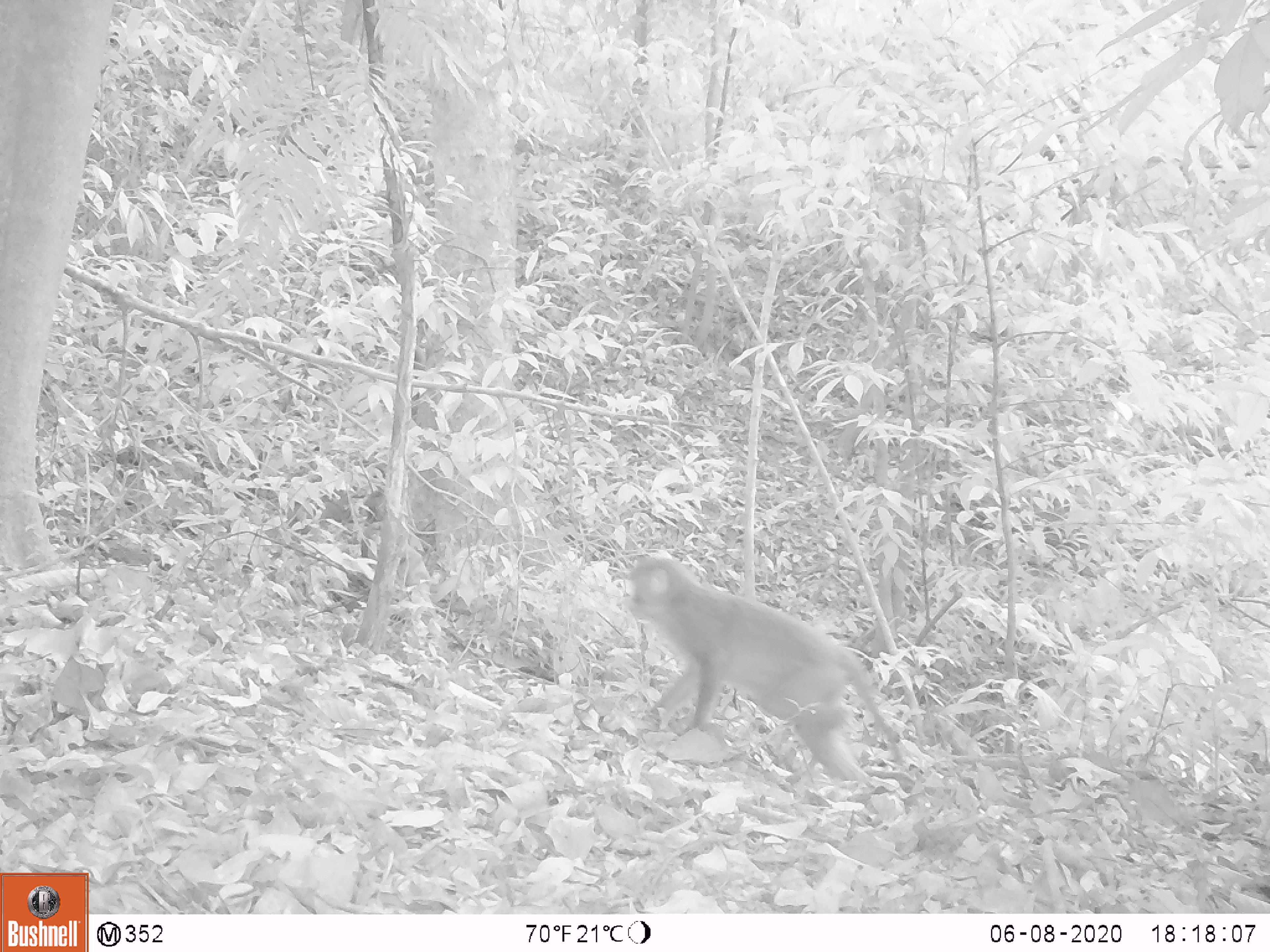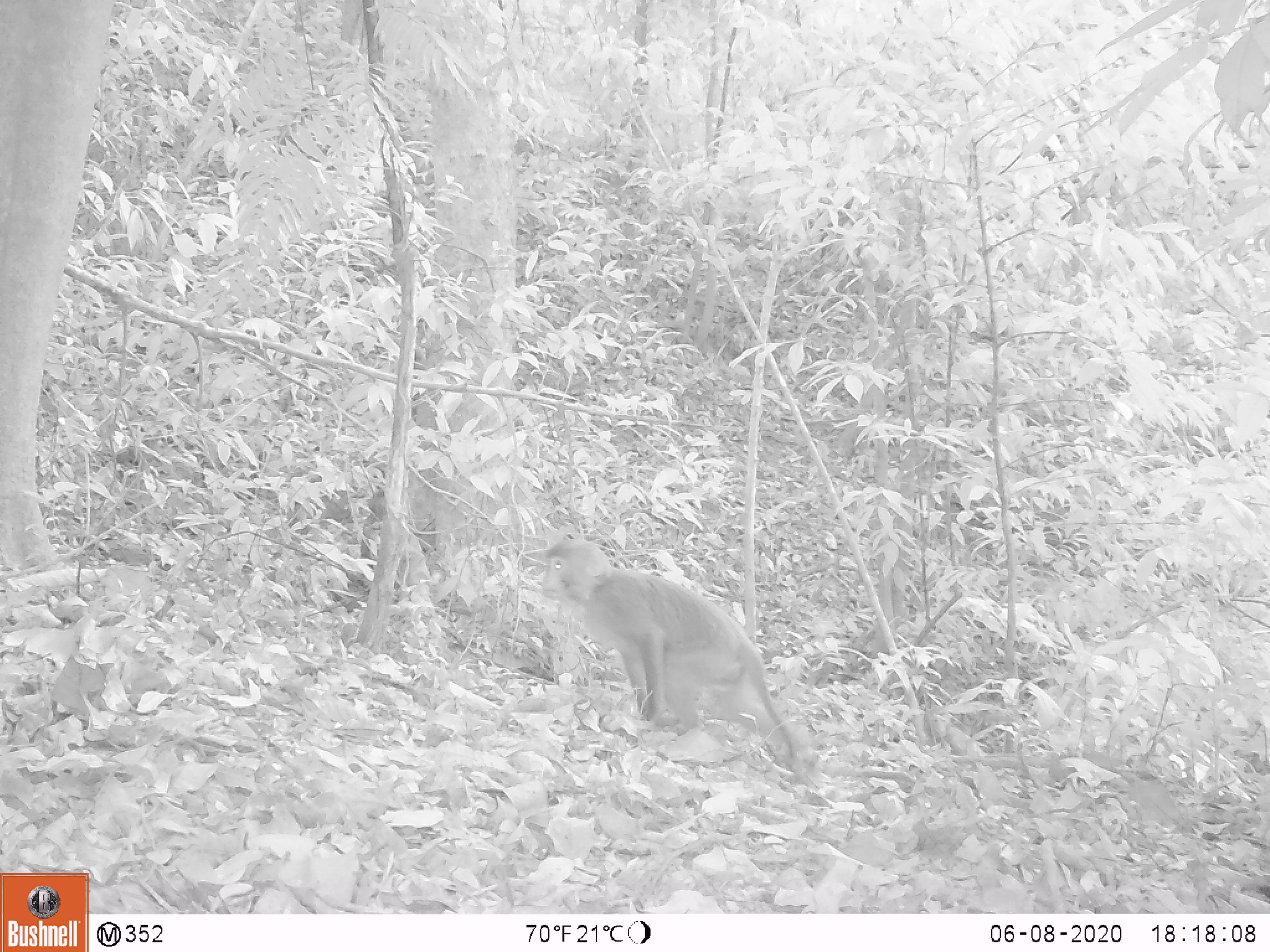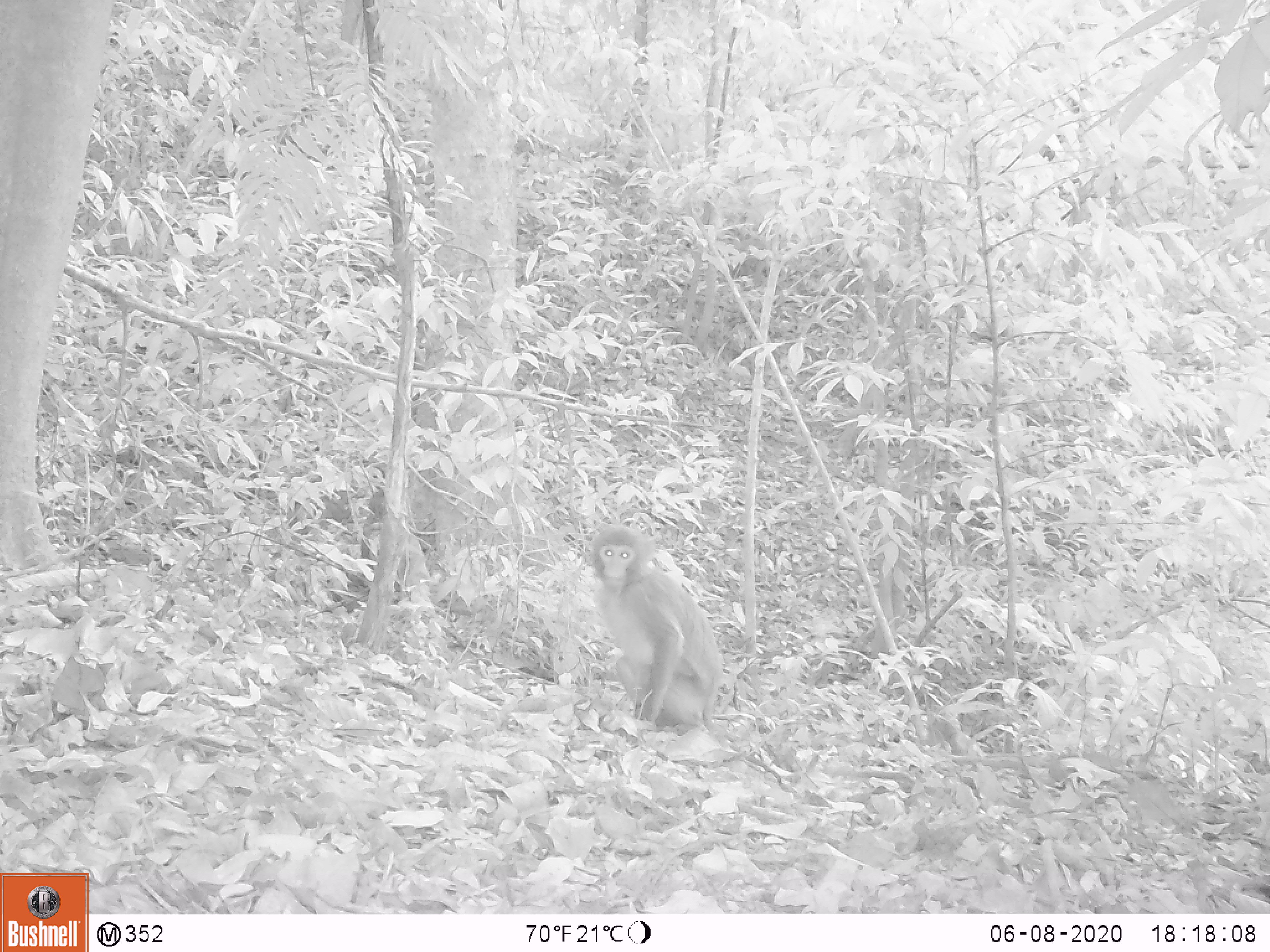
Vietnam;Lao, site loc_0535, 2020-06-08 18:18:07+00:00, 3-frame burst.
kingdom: Animalia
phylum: Chordata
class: Mammalia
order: Primates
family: Cercopithecidae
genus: Macaca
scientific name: Macaca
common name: macaques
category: assam or rhesus macaque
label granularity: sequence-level